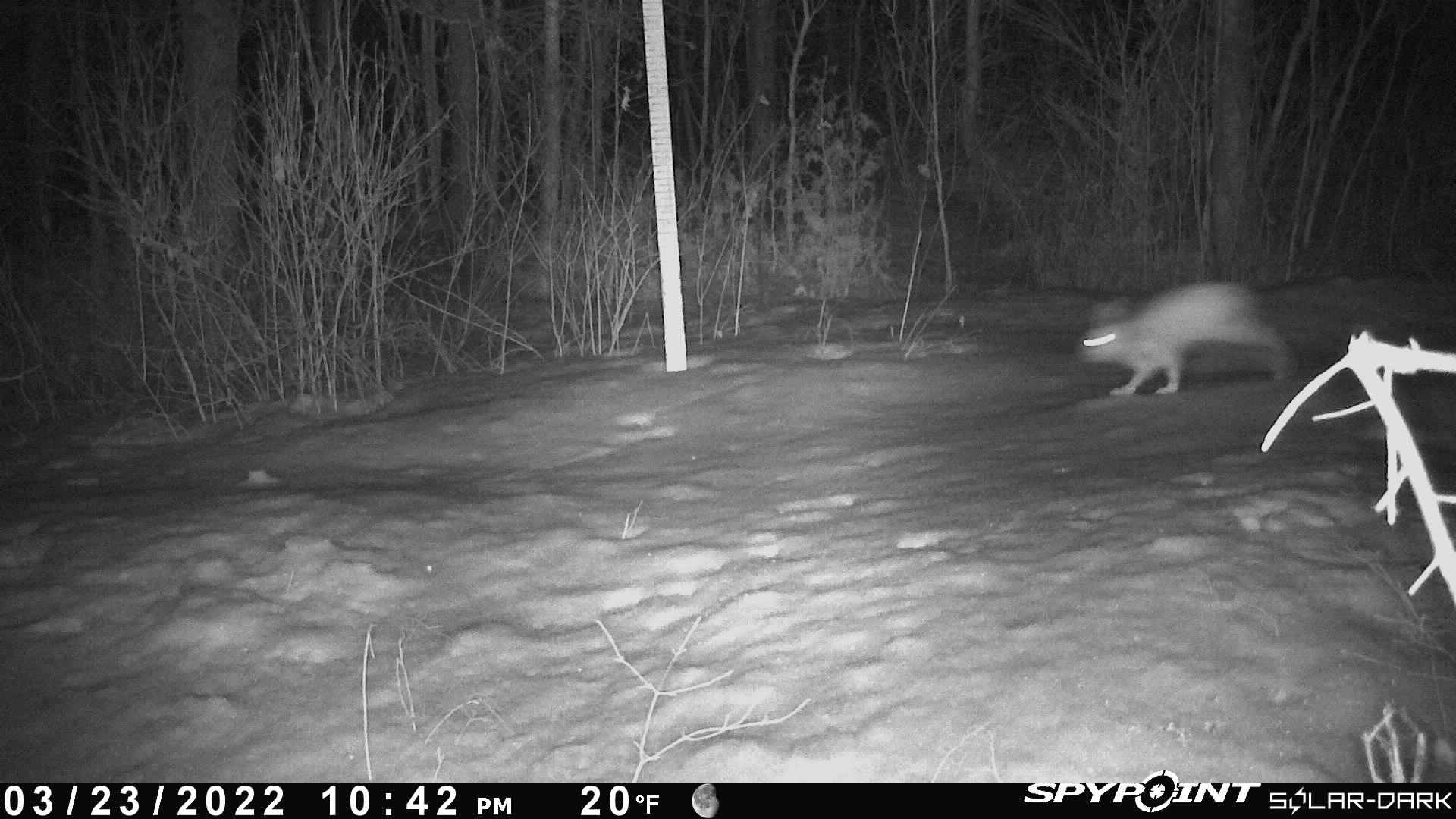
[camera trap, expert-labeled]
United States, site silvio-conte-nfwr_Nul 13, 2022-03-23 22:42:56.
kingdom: Animalia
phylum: Chordata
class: Mammalia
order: Lagomorpha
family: Leporidae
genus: Lepus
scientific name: Lepus americanus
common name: snowshoe hare